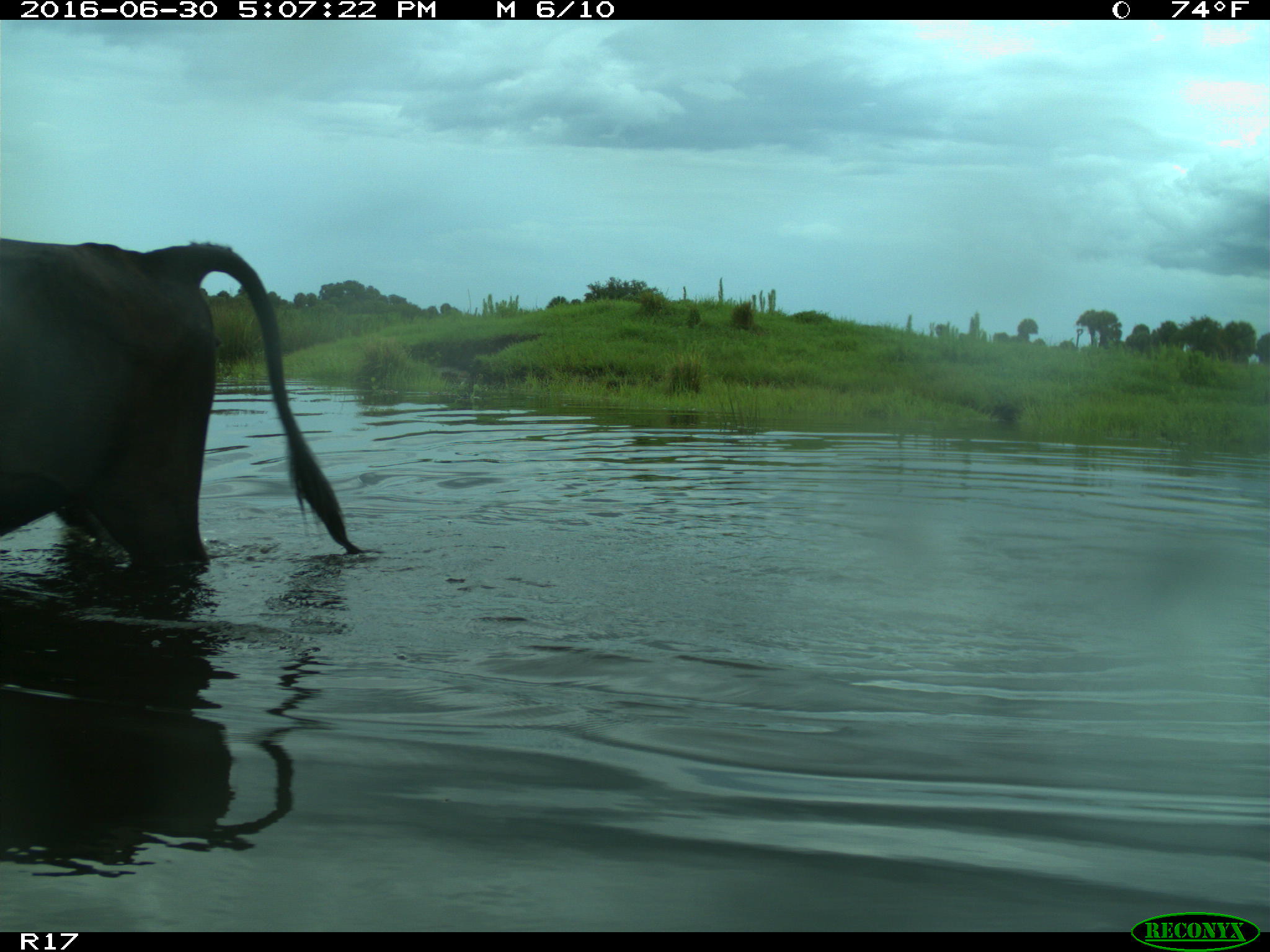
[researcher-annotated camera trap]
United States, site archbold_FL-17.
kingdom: Animalia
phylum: Chordata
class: Mammalia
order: Artiodactyla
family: Bovidae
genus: Bos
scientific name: Bos taurus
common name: domestic cow